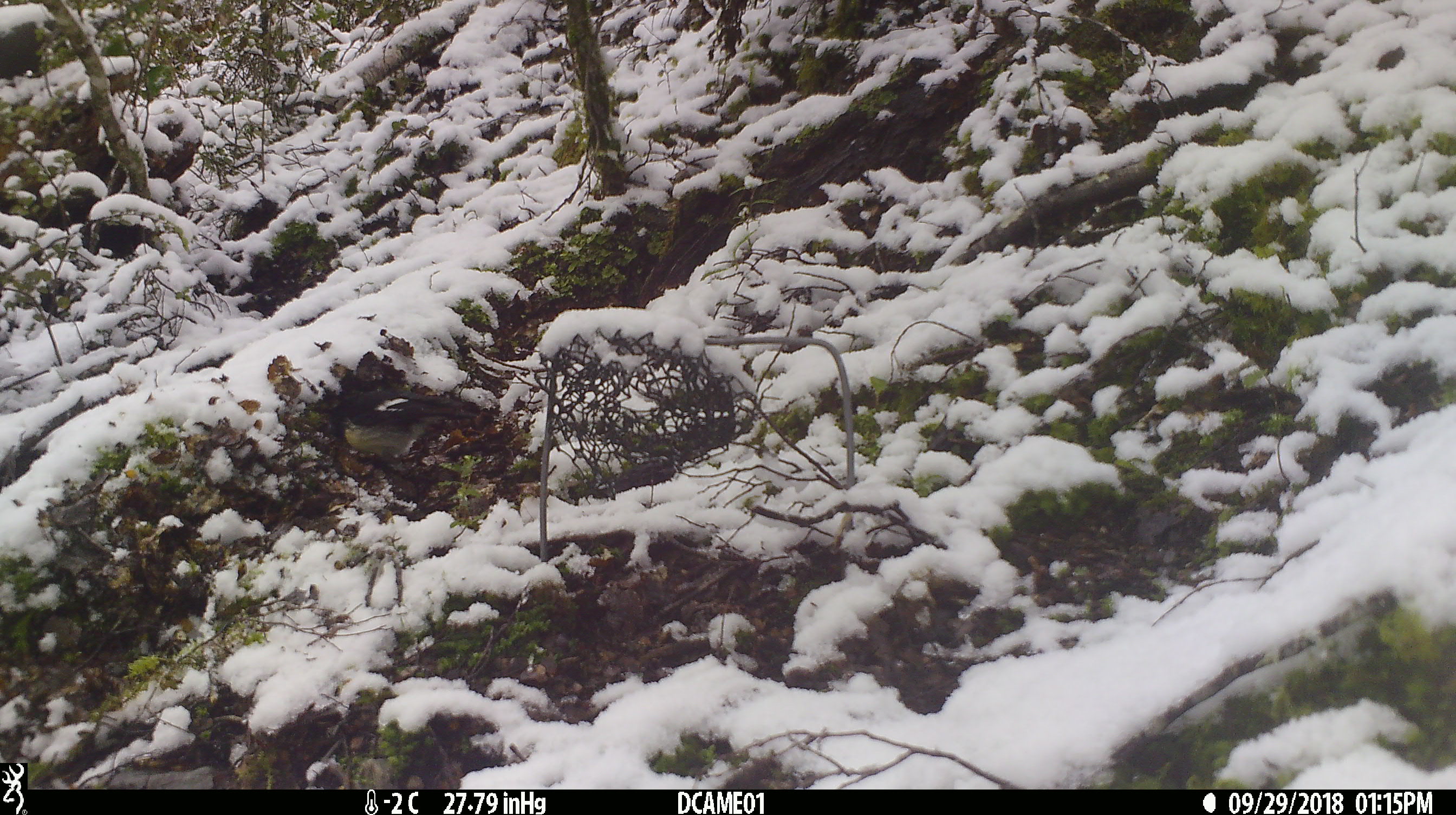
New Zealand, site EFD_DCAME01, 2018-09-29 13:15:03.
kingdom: Animalia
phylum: Chordata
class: Aves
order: Passeriformes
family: Petroicidae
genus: Petroica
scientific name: Petroica macrocephala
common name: tomtit